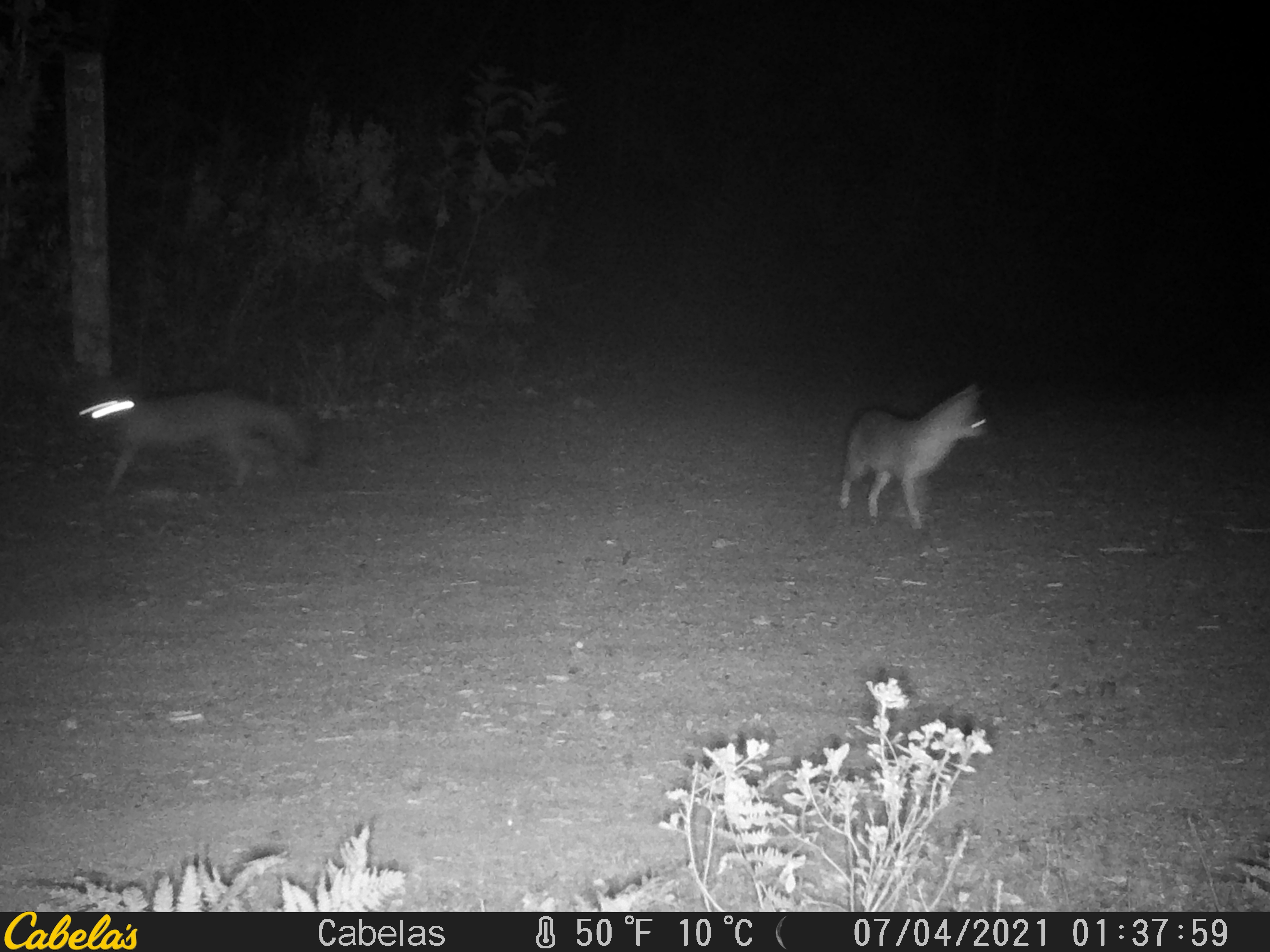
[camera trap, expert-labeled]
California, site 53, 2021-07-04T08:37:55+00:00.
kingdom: Animalia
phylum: Chordata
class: Mammalia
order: Carnivora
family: Canidae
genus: Urocyon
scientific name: Urocyon cinereoargenteus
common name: gray fox